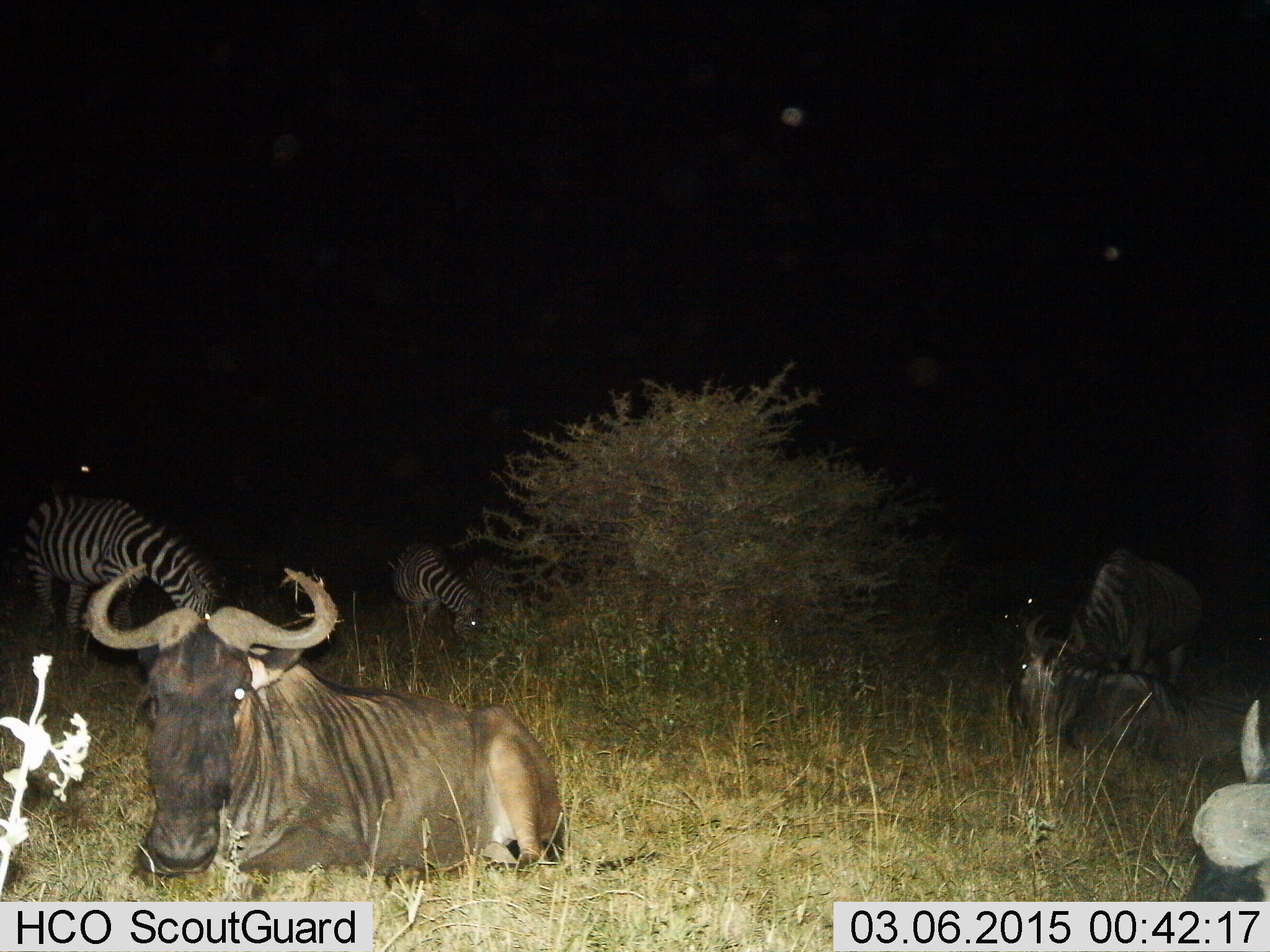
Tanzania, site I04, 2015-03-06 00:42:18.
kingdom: Animalia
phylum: Chordata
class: Mammalia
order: Artiodactyla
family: Bovidae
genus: Connochaetes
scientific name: Connochaetes taurinus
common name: blue wildebeest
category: wildebeest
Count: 3.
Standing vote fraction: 10%.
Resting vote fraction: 100%.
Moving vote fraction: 0%.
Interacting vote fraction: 0%.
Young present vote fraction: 0%.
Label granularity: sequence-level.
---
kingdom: Animalia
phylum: Chordata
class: Mammalia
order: Perissodactyla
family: Equidae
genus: Equus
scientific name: Equus quagga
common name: plains zebra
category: zebra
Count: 2.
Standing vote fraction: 27%.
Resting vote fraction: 9%.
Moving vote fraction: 0%.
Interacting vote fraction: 0%.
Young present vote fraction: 0%.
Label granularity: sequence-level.